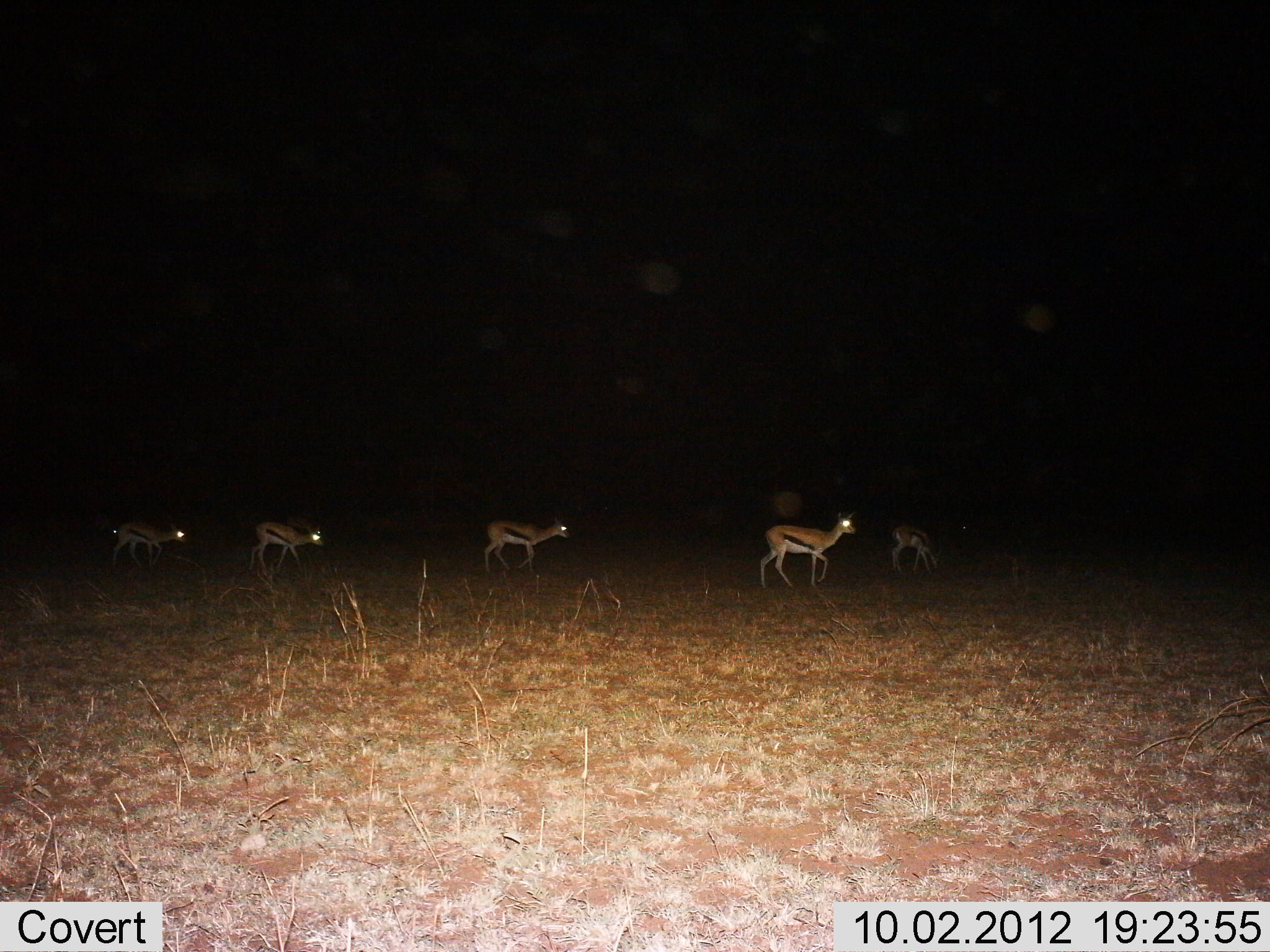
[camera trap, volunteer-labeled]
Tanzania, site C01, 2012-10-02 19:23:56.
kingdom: Animalia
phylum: Chordata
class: Mammalia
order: Artiodactyla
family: Bovidae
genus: Eudorcas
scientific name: Eudorcas thomsonii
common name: thomson's gazelle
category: gazellethomsons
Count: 5.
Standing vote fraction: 10%.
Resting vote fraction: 0%.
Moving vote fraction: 100%.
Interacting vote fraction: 0%.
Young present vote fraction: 0%.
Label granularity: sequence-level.